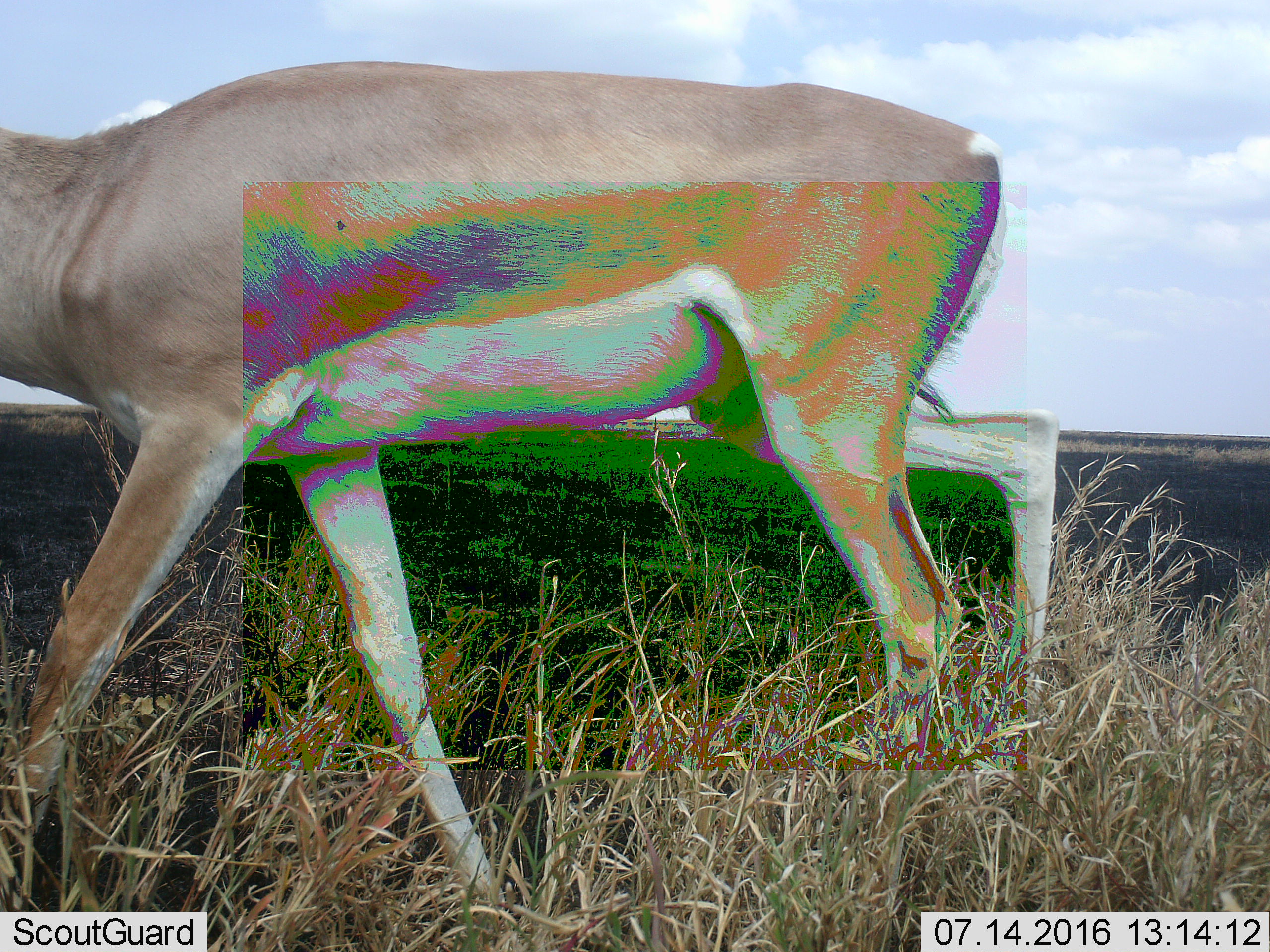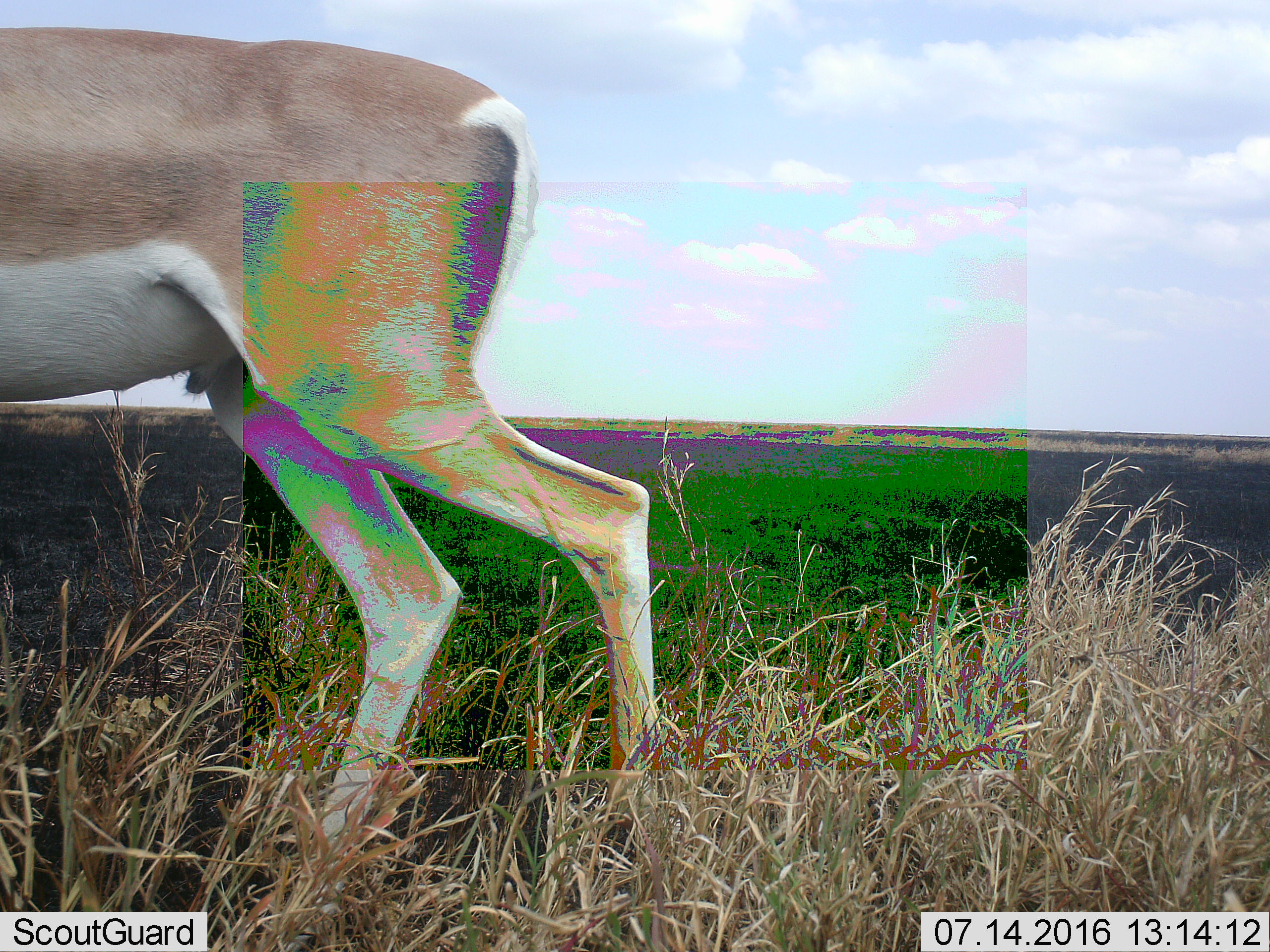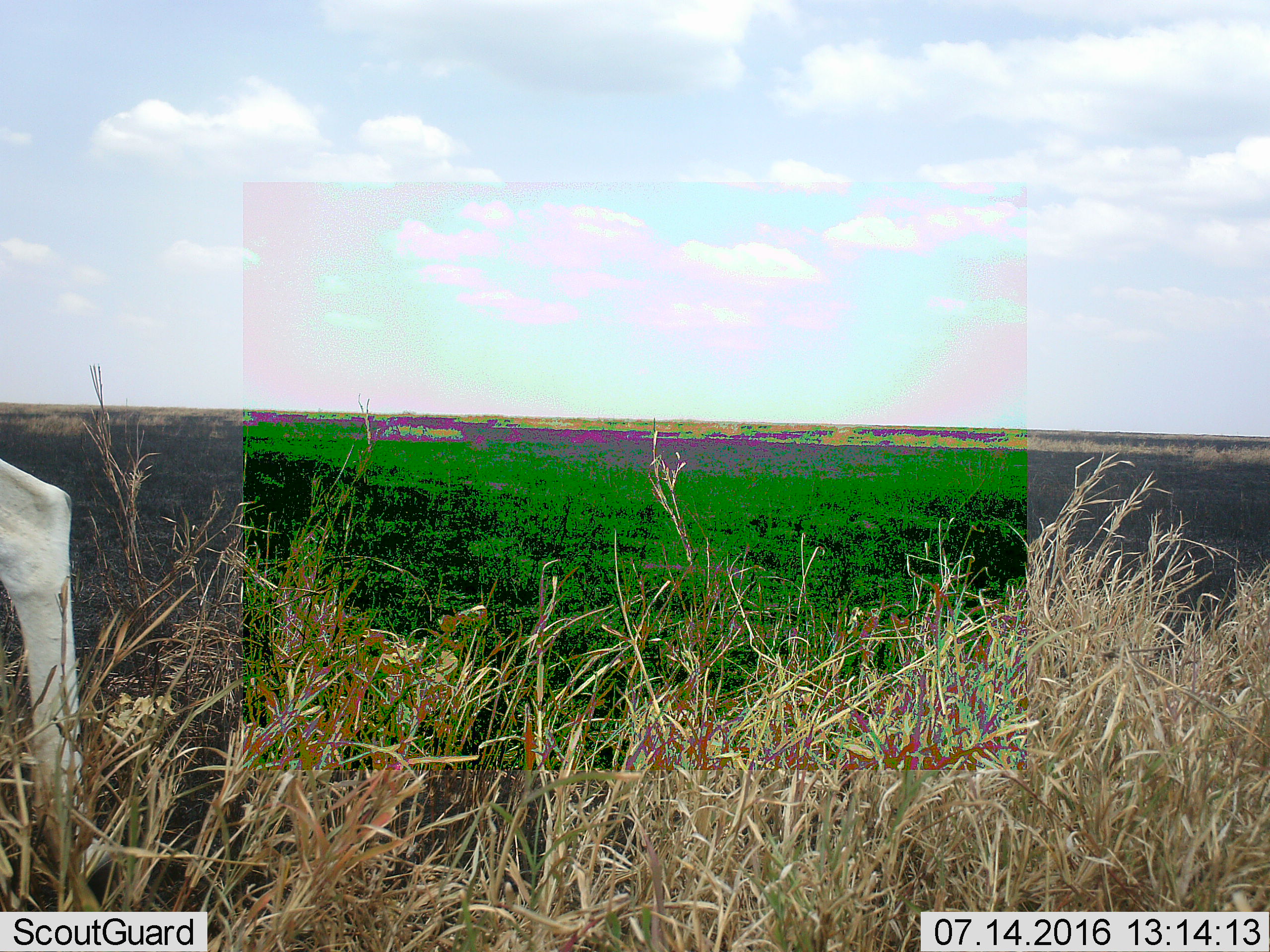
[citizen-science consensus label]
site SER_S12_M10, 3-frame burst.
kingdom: Animalia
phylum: Chordata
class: Mammalia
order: Artiodactyla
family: Bovidae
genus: Nanger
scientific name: Nanger granti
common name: grant's gazelle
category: gazellegrants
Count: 1.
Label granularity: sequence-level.